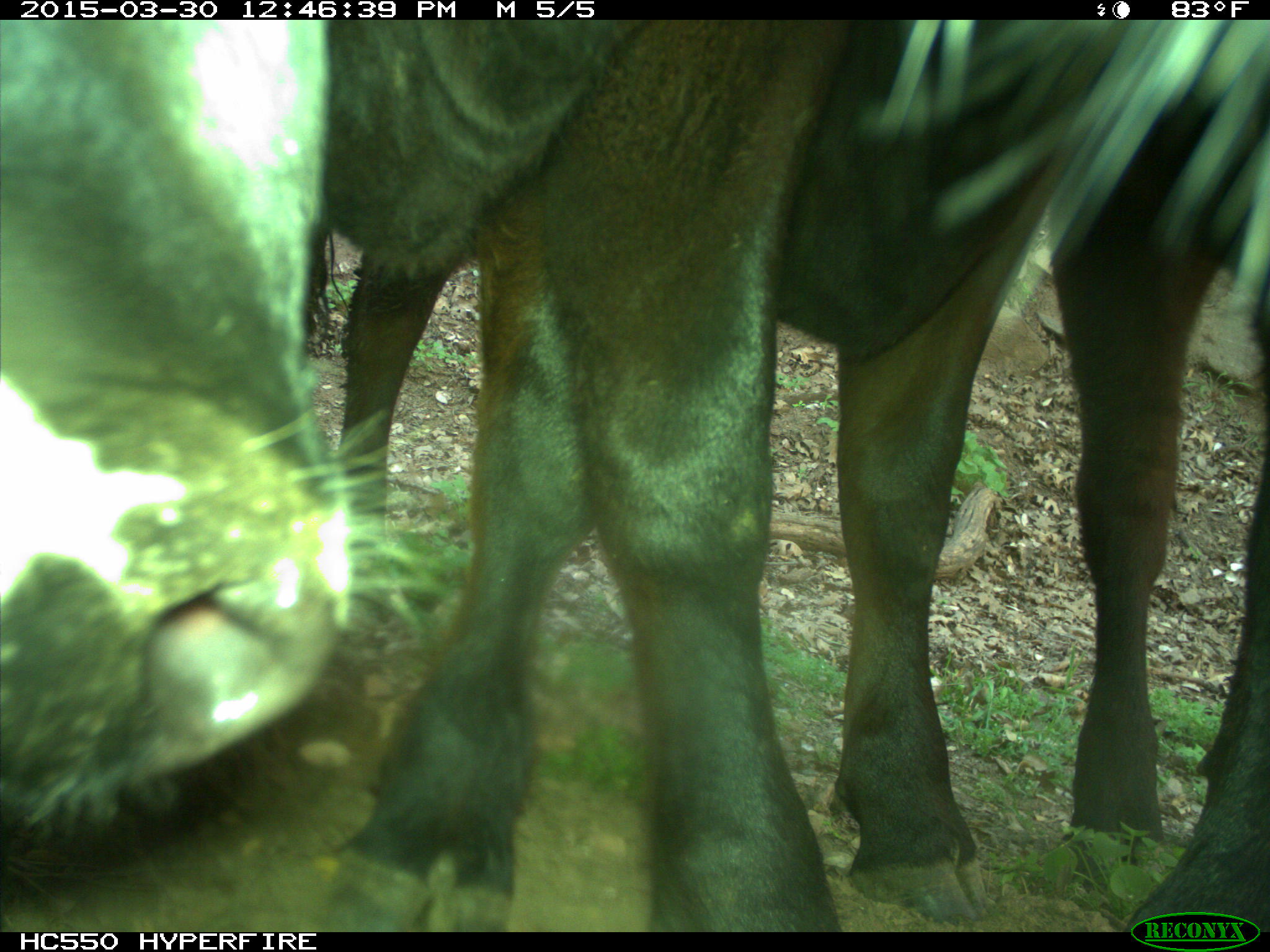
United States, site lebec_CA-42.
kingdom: Animalia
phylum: Chordata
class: Mammalia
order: Artiodactyla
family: Bovidae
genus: Bos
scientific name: Bos taurus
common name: domestic cow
Bos taurus (domestic cow).